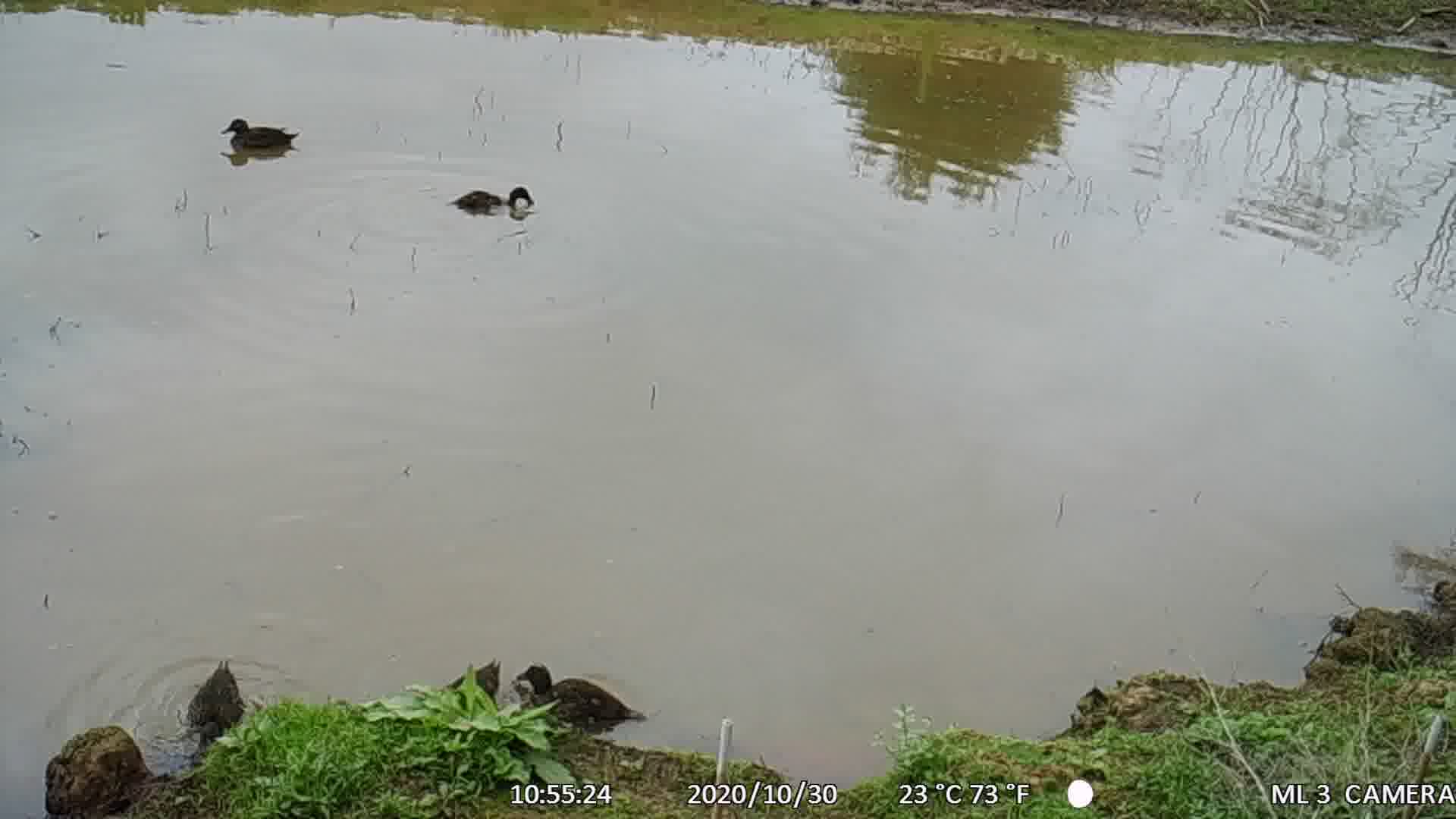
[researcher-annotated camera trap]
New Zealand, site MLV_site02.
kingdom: Animalia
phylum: Chordata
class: Aves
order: Anseriformes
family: Anatidae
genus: Anas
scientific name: Anas chlorotis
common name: brown teal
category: pateke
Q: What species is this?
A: Pateke (brown teal) (Anas chlorotis).